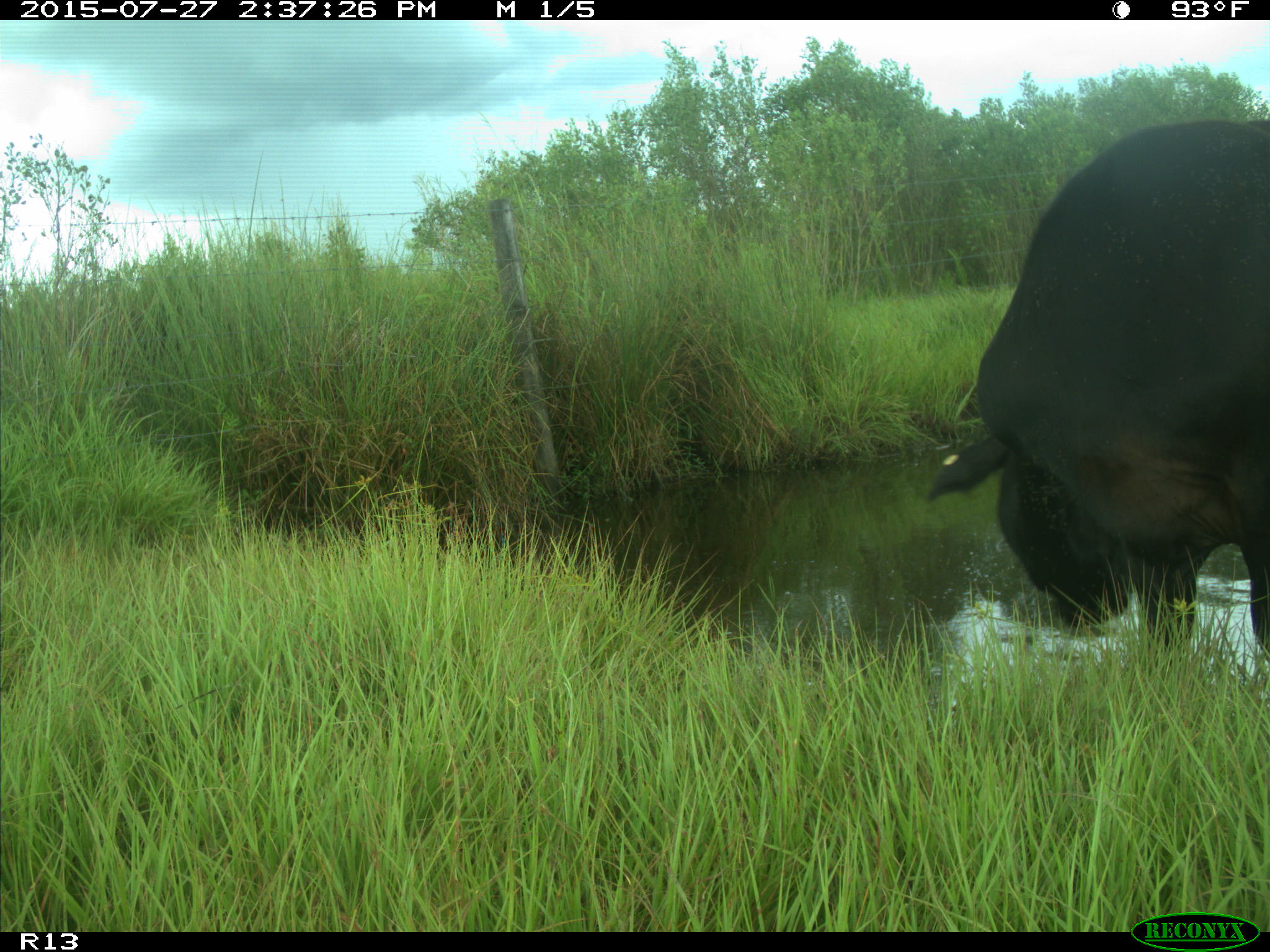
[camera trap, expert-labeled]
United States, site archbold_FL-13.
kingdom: Animalia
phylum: Chordata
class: Mammalia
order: Artiodactyla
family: Bovidae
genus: Bos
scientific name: Bos taurus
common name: domestic cow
Bos taurus (domestic cow).